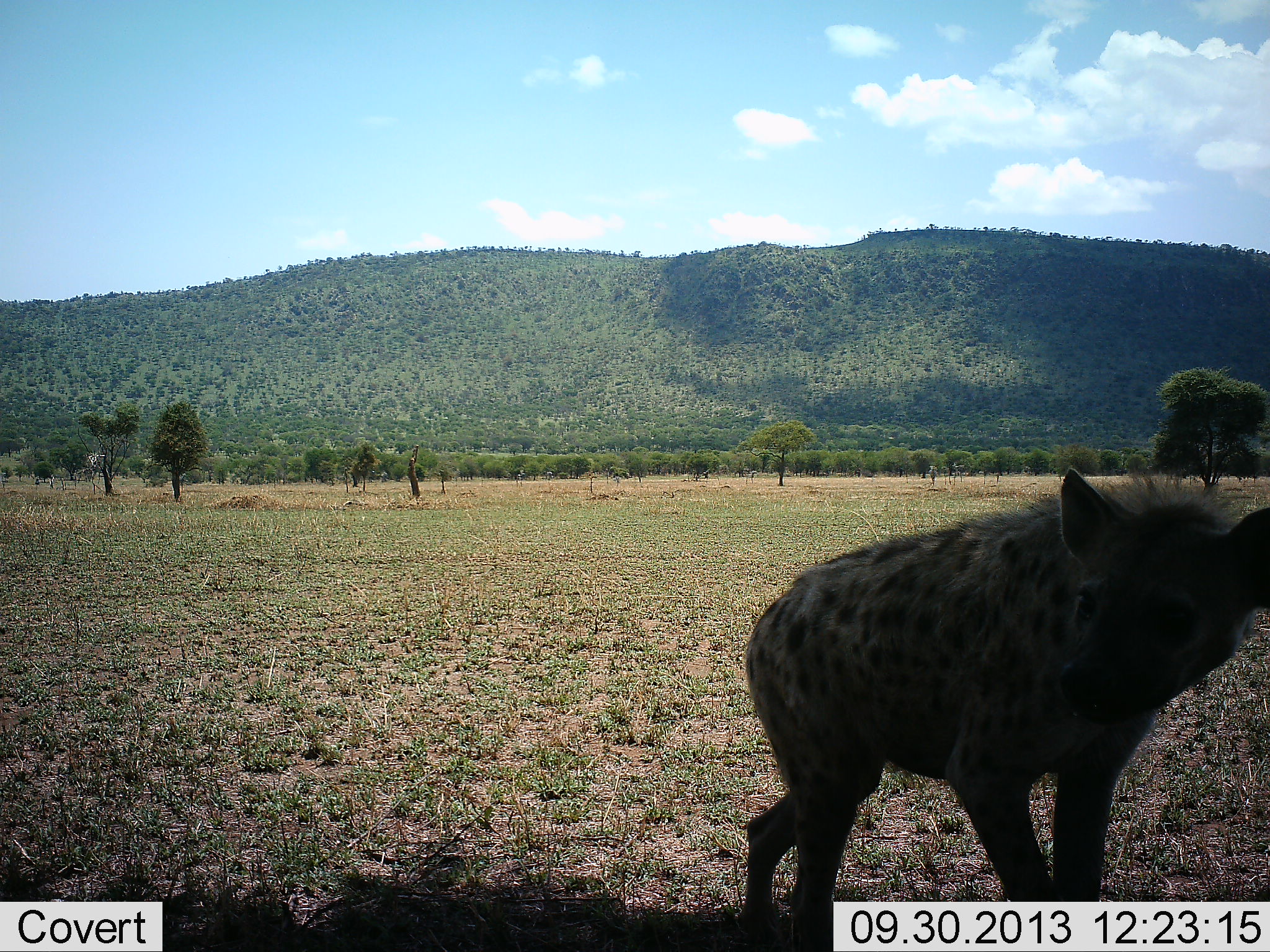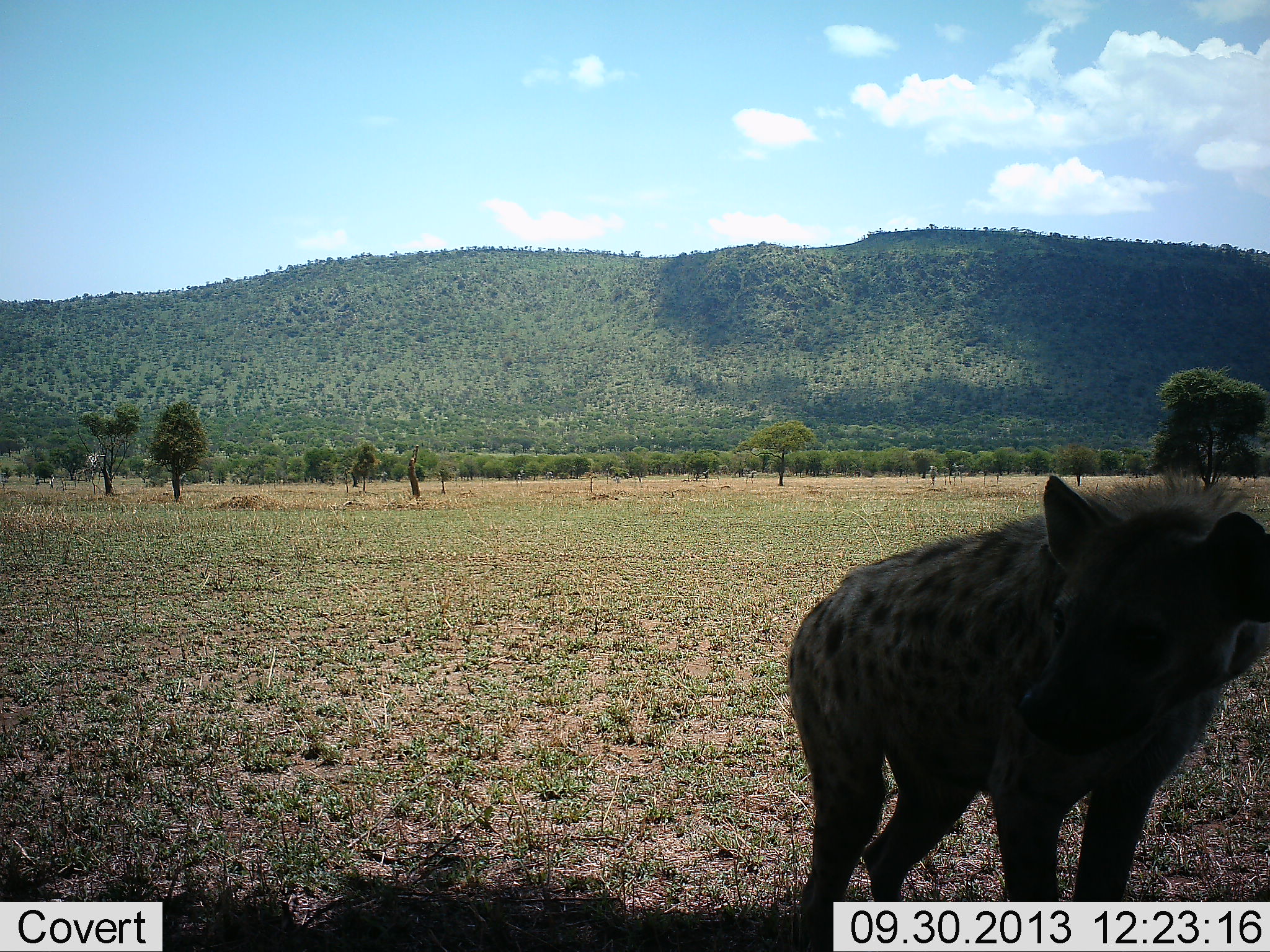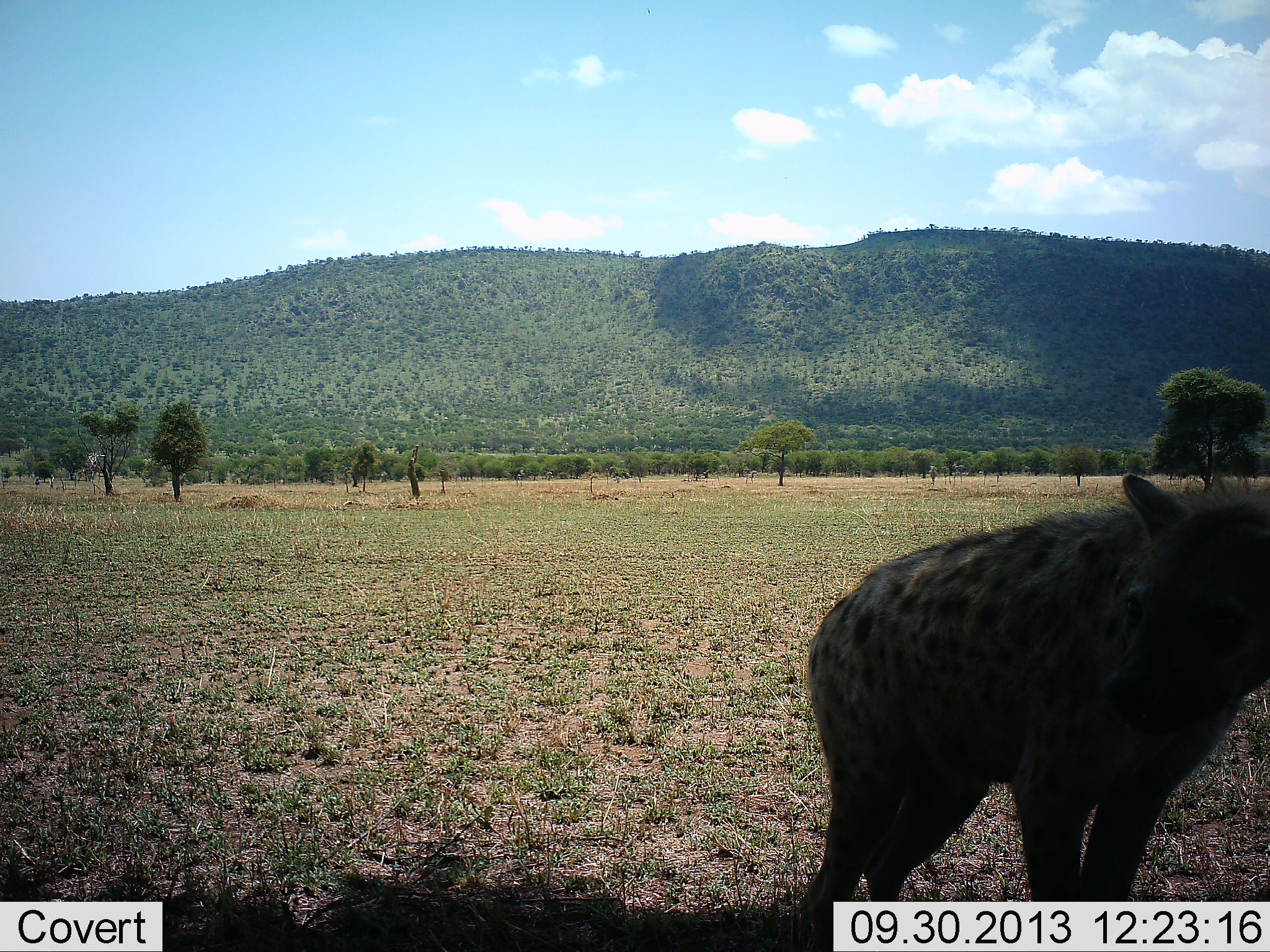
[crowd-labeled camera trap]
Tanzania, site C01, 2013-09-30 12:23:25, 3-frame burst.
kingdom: Animalia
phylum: Chordata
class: Mammalia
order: Carnivora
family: Hyaenidae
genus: Crocuta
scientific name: Crocuta crocuta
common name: spotted hyena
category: hyenaspotted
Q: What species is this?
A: Hyenaspotted (spotted hyena) (Crocuta crocuta).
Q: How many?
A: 1.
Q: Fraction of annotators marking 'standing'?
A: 90%.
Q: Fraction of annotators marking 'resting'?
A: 0%.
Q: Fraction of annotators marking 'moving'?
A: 10%.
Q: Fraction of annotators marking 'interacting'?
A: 0%.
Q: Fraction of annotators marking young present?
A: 0%.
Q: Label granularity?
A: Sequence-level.